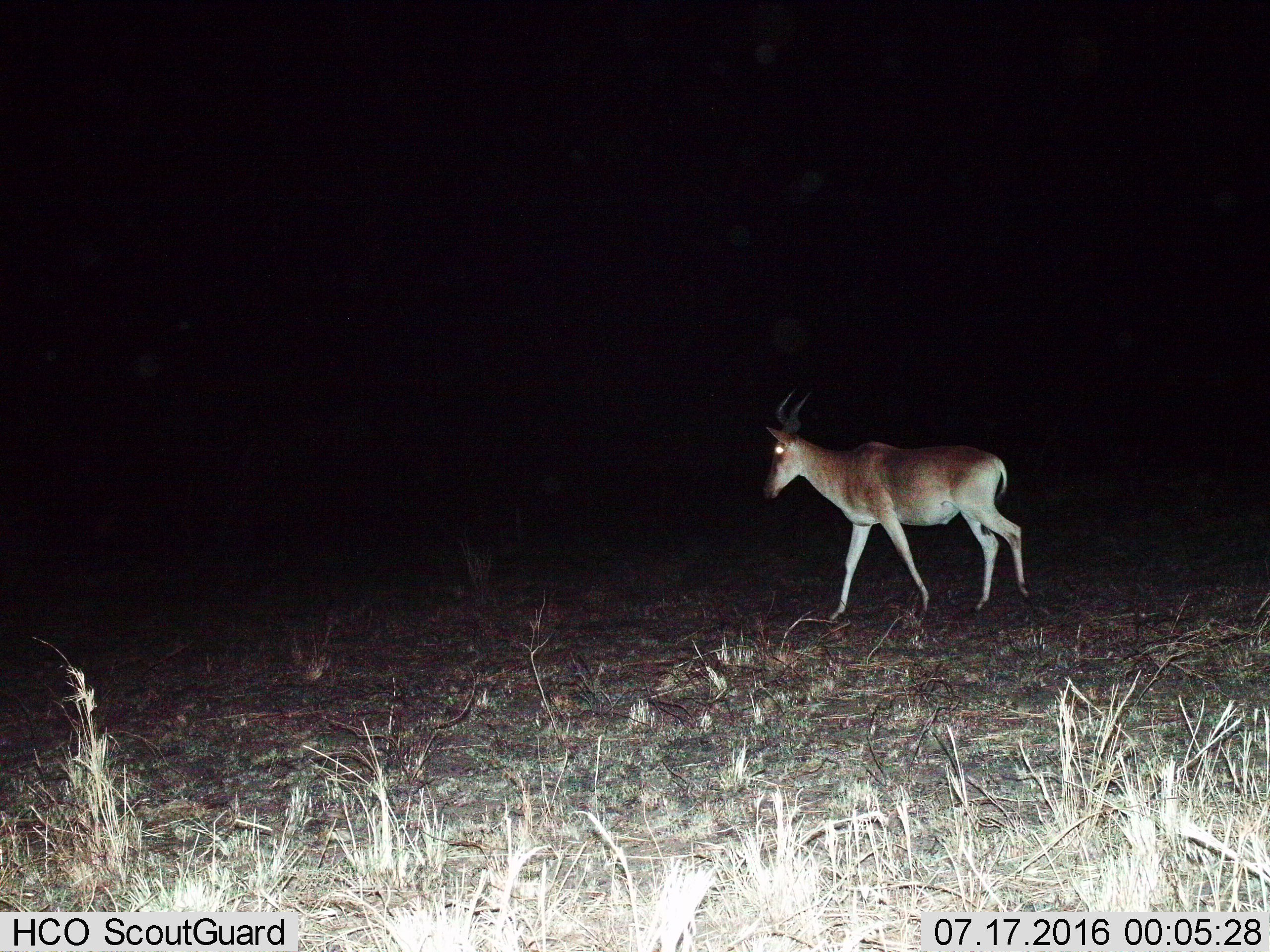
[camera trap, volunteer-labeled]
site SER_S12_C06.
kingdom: Animalia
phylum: Chordata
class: Mammalia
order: Artiodactyla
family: Bovidae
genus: Alcelaphus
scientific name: Alcelaphus buselaphus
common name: hartebeest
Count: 1.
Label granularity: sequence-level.